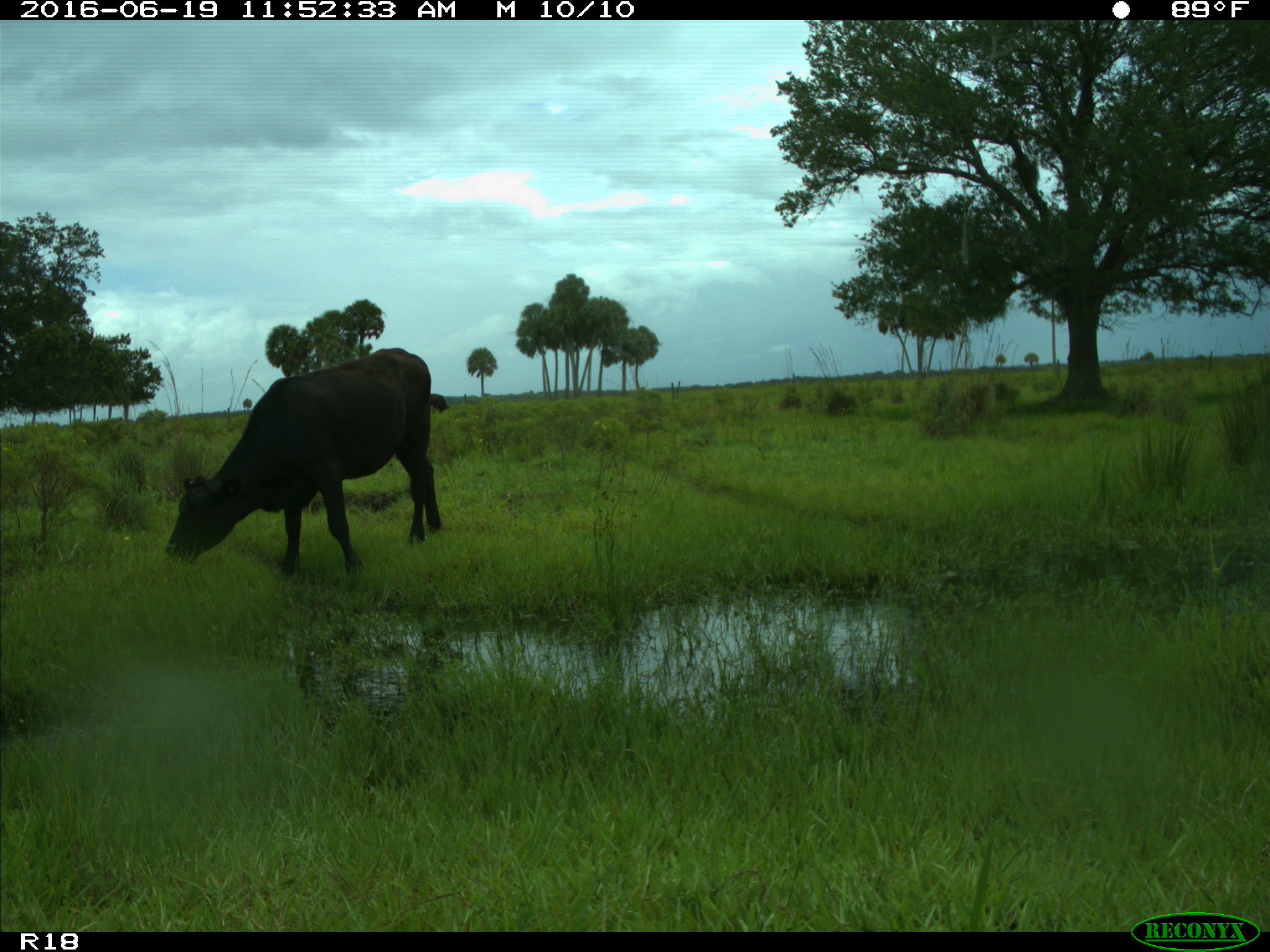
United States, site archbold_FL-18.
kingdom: Animalia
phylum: Chordata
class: Mammalia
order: Artiodactyla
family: Bovidae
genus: Bos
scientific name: Bos taurus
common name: domestic cow